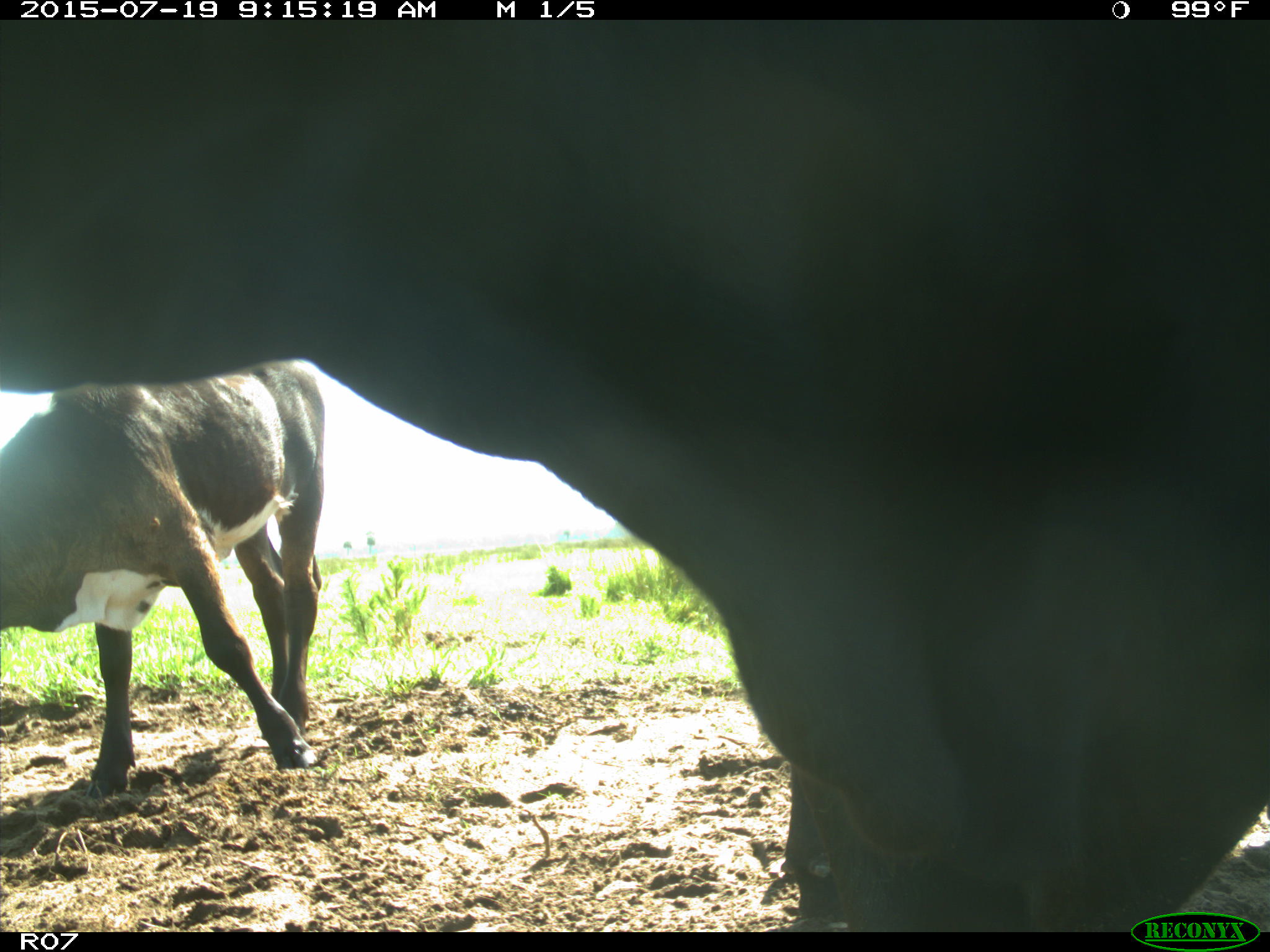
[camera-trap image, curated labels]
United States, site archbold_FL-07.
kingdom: Animalia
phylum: Chordata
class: Mammalia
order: Artiodactyla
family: Bovidae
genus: Bos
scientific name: Bos taurus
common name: domestic cow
Bos taurus (domestic cow).